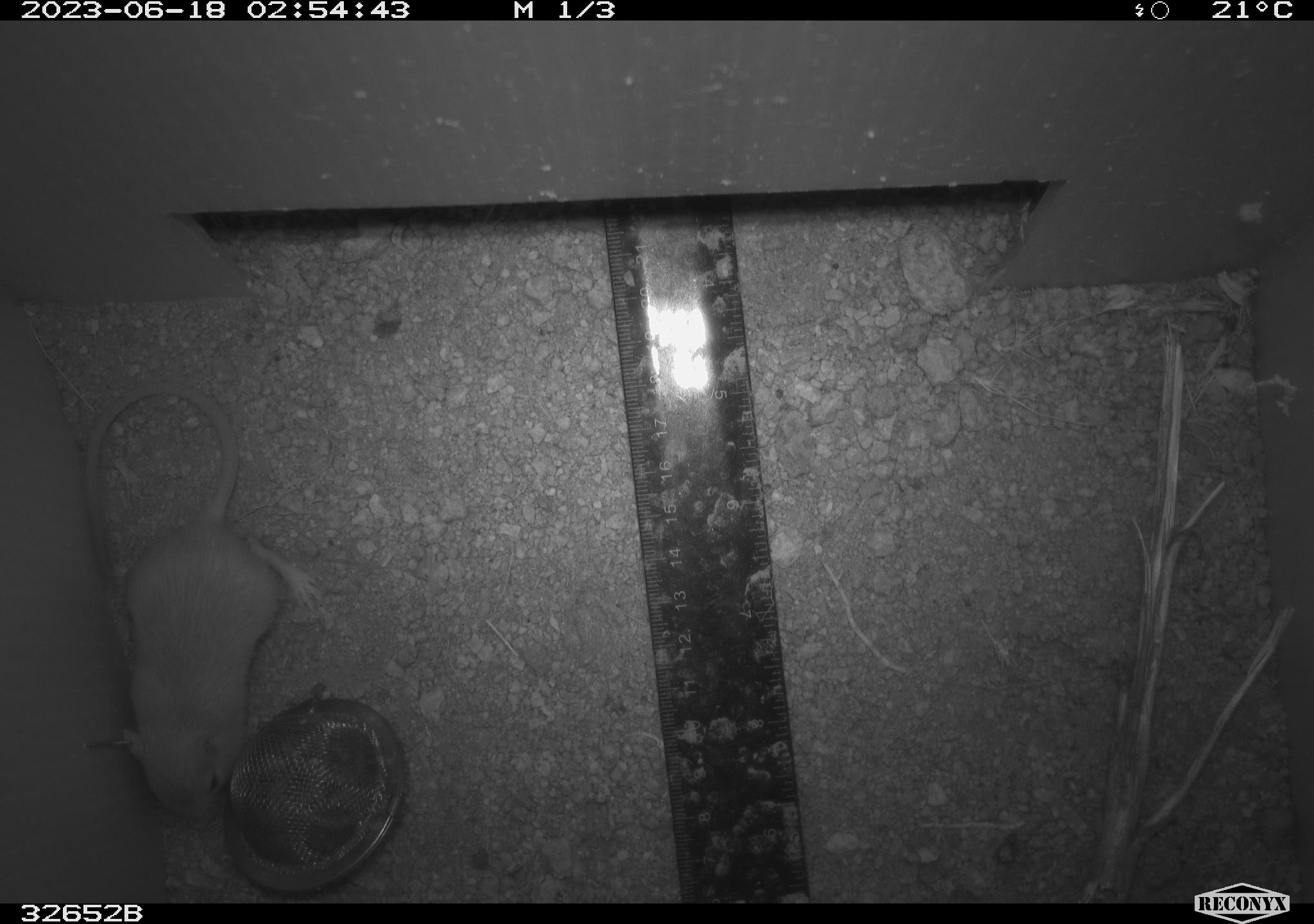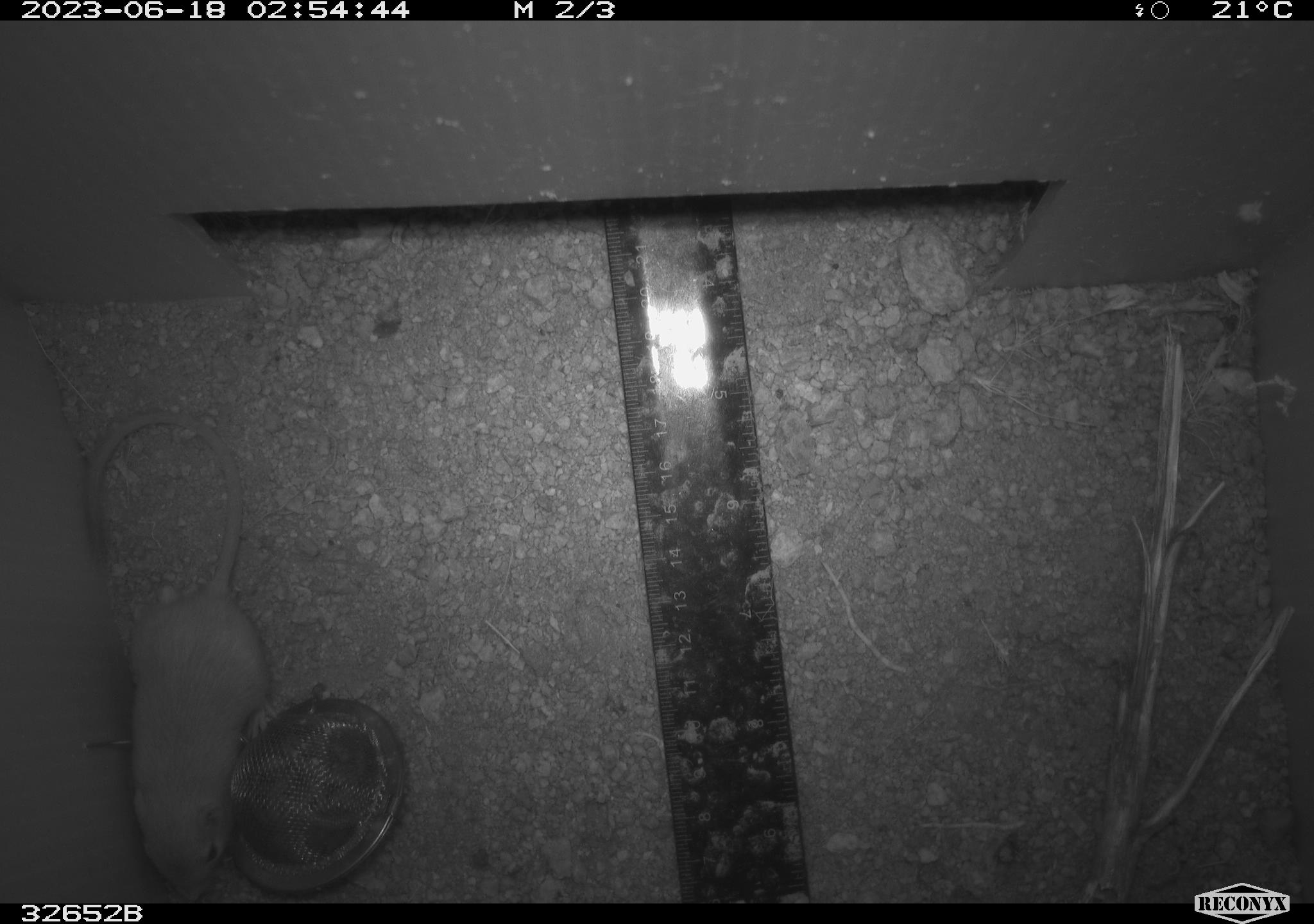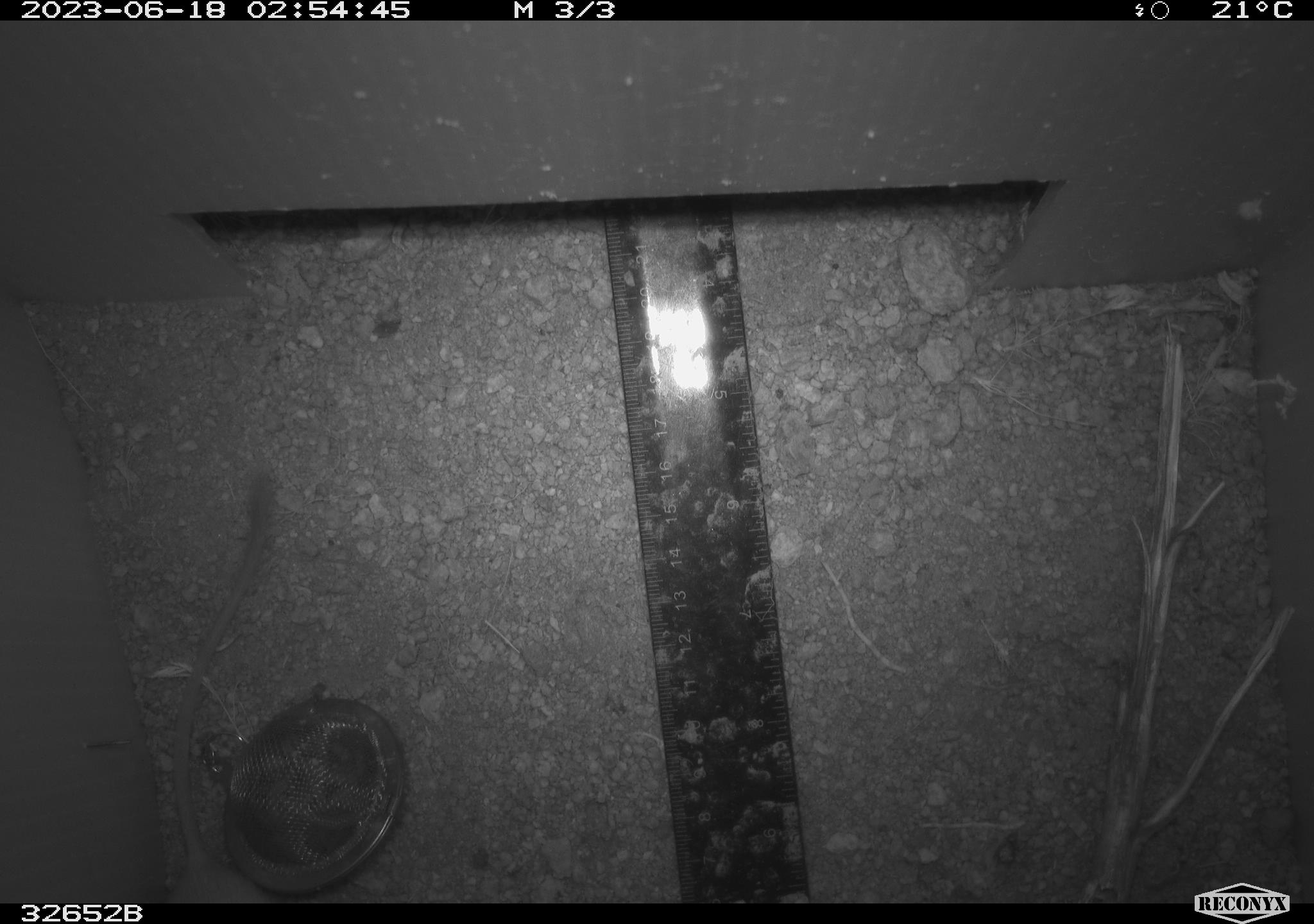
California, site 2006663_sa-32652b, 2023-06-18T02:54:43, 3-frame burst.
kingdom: Animalia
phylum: Chordata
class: Mammalia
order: Rodentia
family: Heteromyidae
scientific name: Heteromyidae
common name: kangaroo rats and pocket mice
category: heteromyidae family